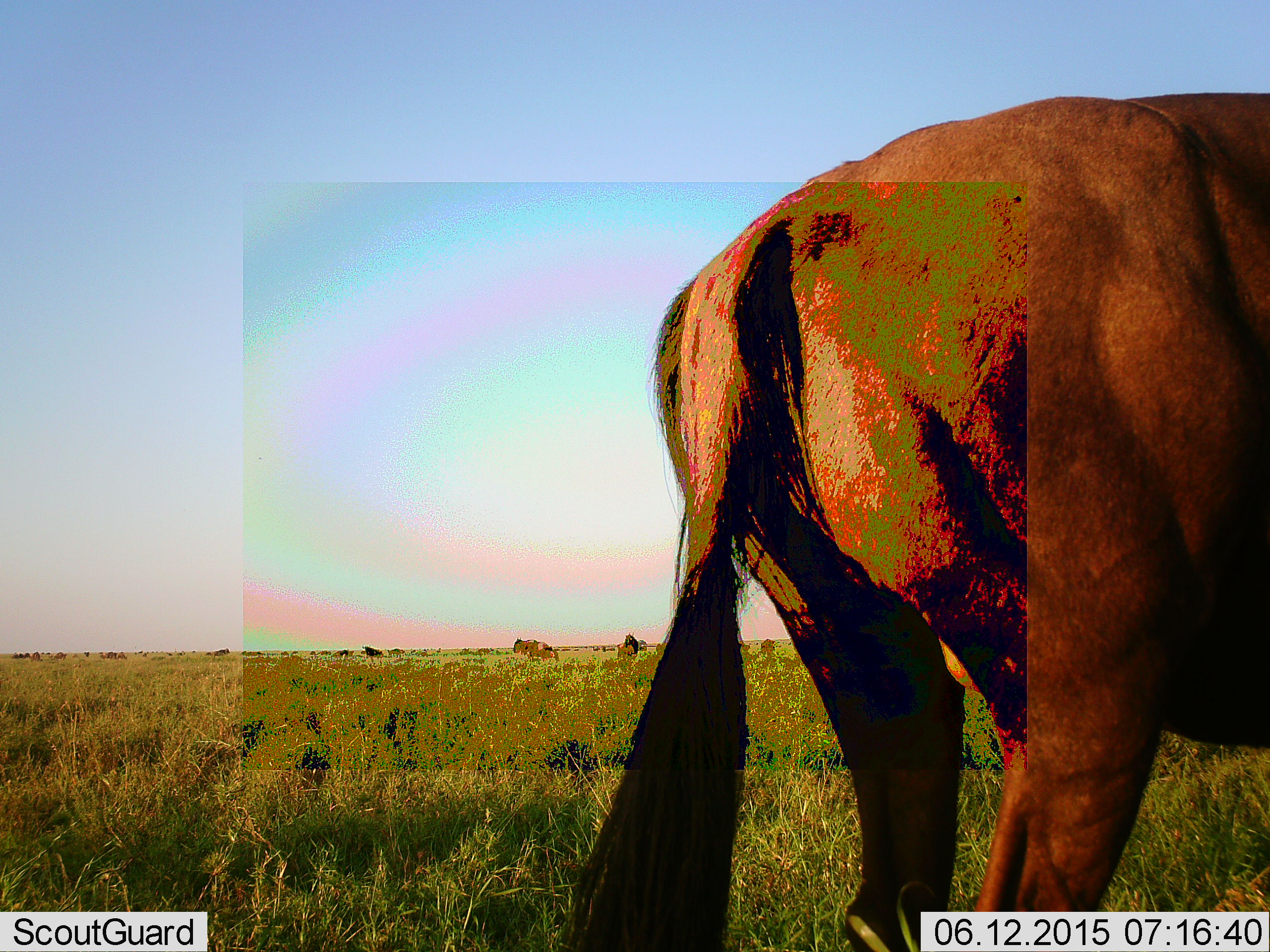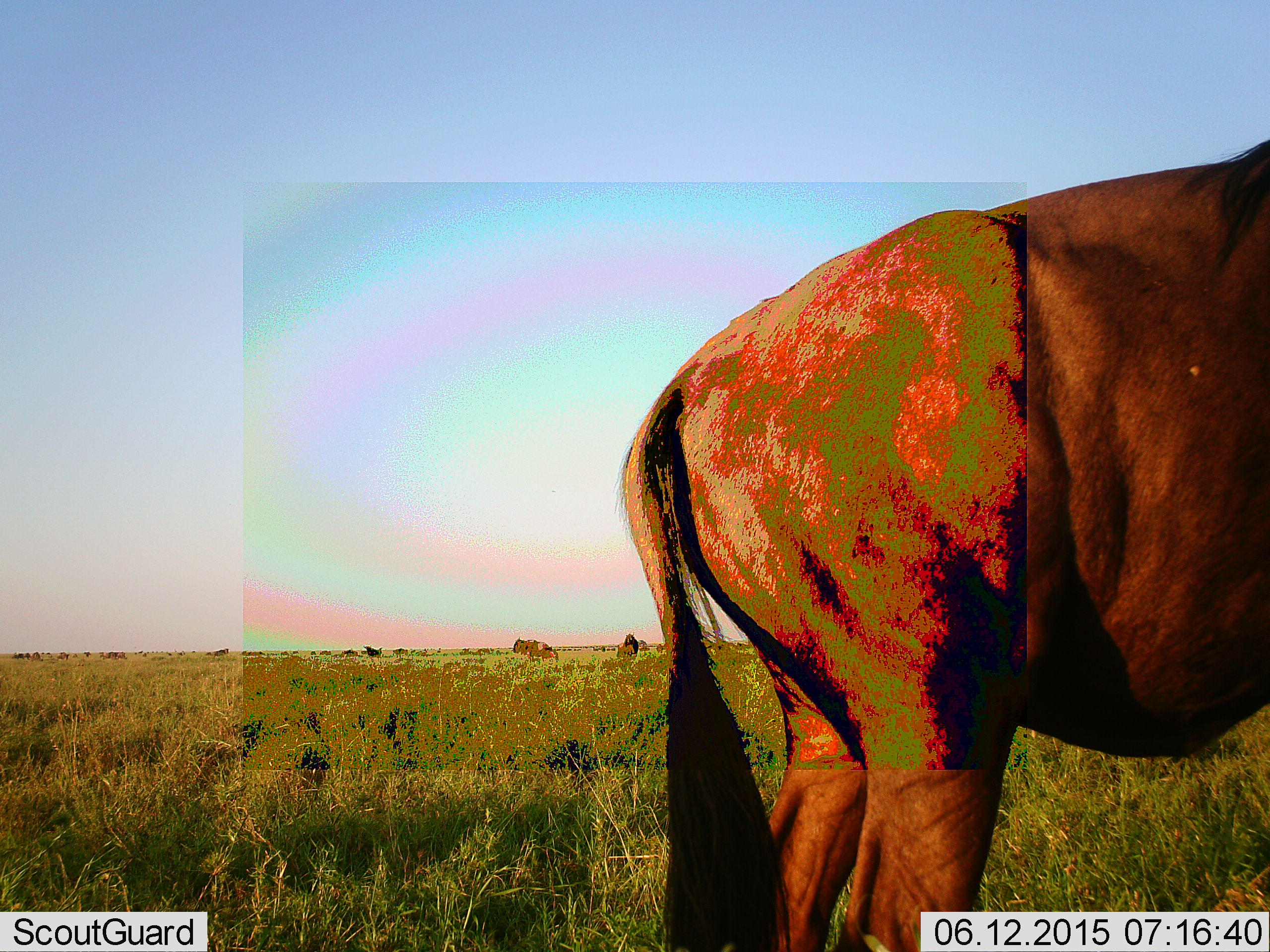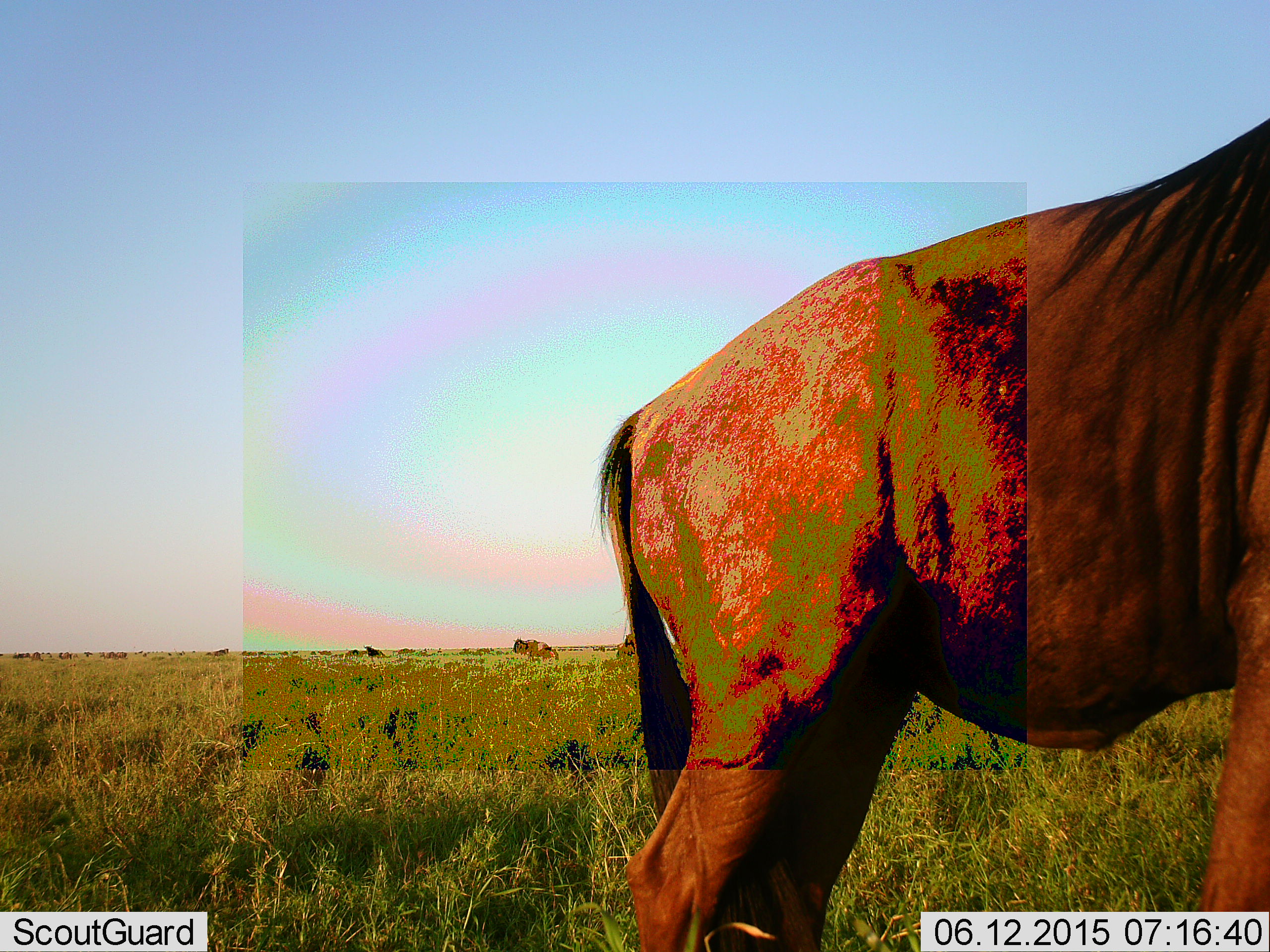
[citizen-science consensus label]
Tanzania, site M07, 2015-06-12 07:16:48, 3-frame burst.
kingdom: Animalia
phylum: Chordata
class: Mammalia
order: Artiodactyla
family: Bovidae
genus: Connochaetes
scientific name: Connochaetes taurinus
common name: blue wildebeest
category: wildebeest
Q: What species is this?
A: Wildebeest (blue wildebeest) (Connochaetes taurinus).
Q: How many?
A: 1.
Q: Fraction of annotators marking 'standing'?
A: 80%.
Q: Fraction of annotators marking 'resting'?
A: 0%.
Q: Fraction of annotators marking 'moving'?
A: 30%.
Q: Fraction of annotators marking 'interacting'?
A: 0%.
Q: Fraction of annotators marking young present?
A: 0%.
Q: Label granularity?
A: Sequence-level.